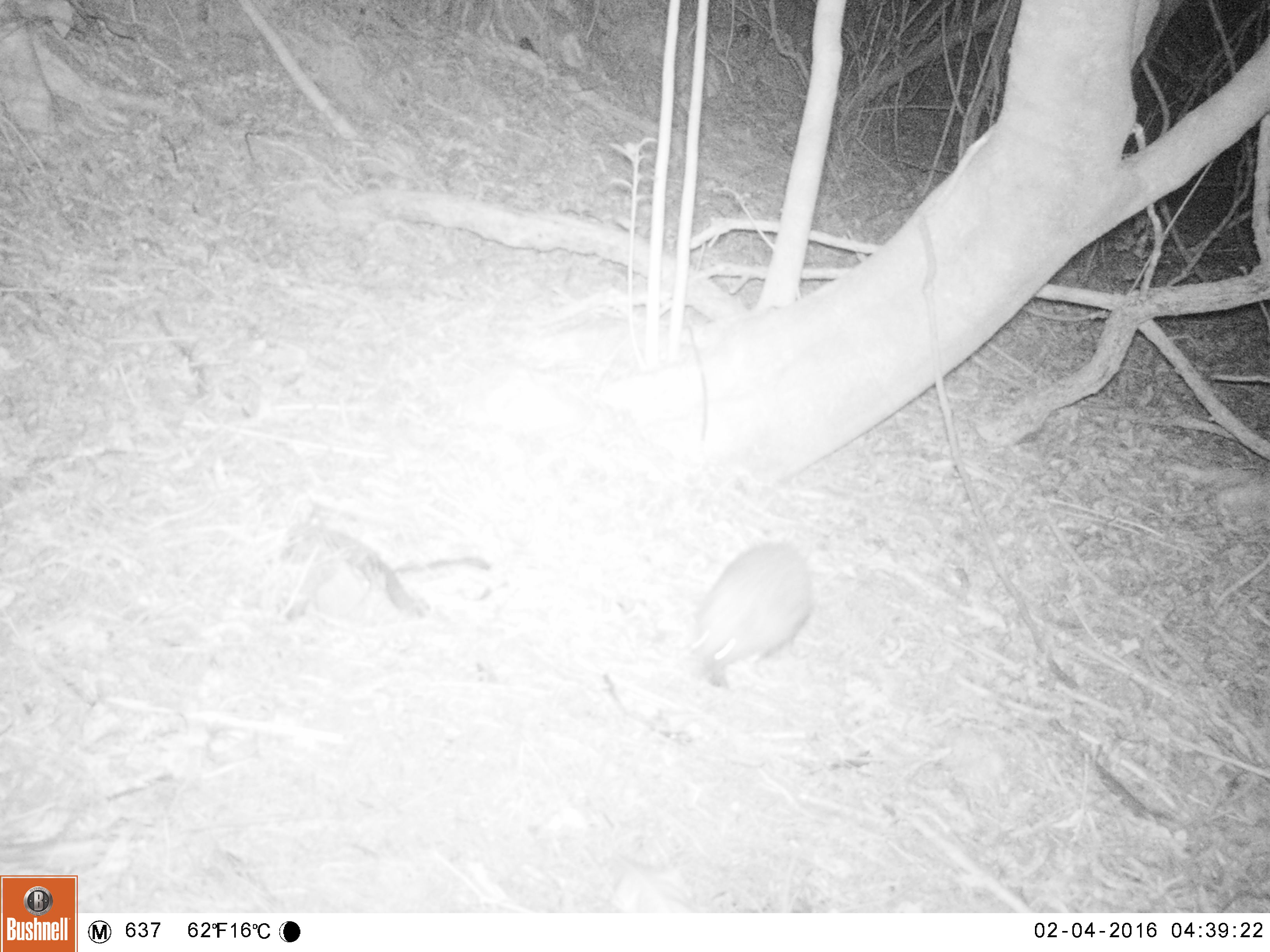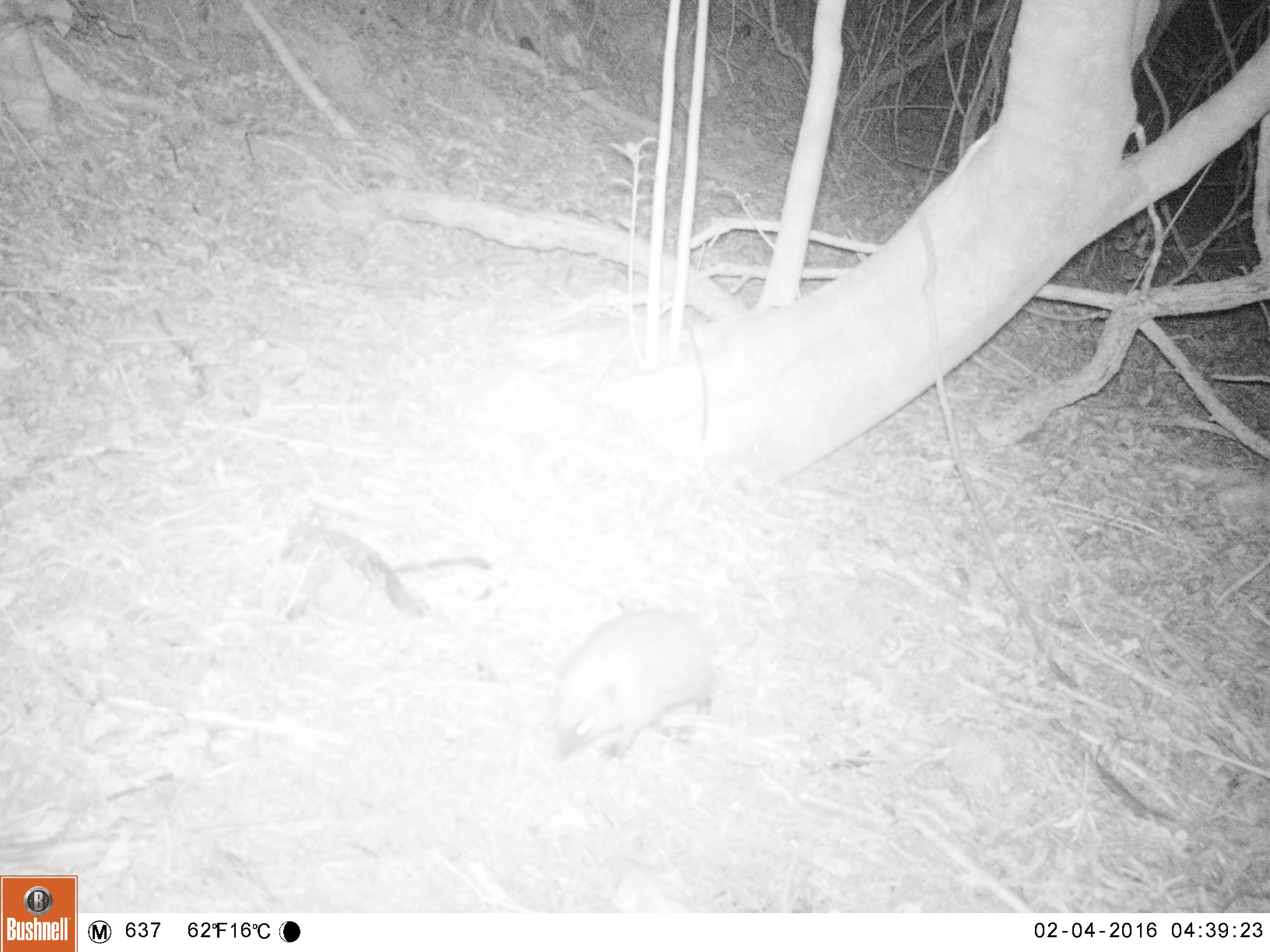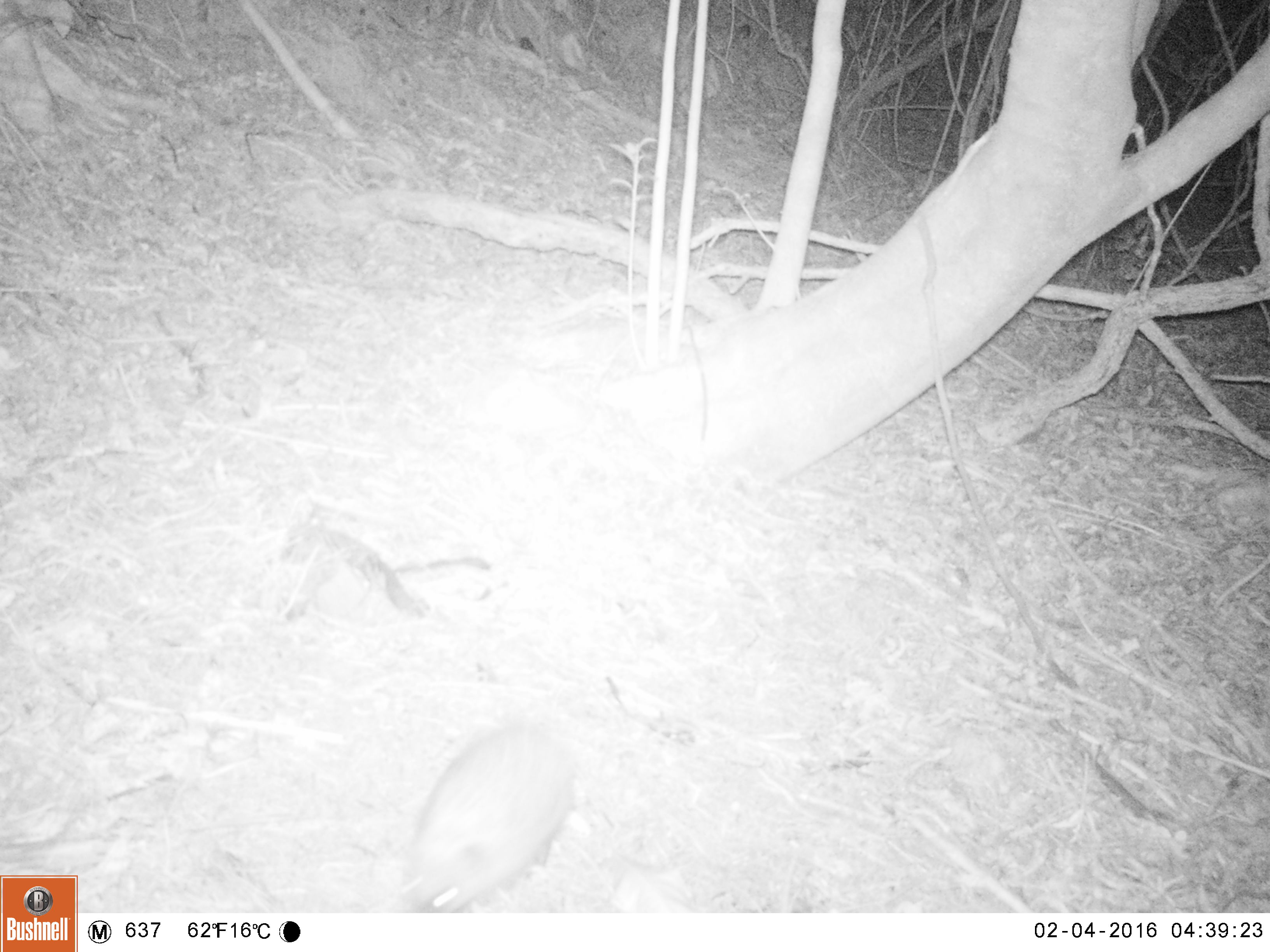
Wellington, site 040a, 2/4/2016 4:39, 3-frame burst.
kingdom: Animalia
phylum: Chordata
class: Mammalia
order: Eulipotyphla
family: Erinaceidae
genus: Erinaceus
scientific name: Erinaceus europaeus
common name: hedgehog